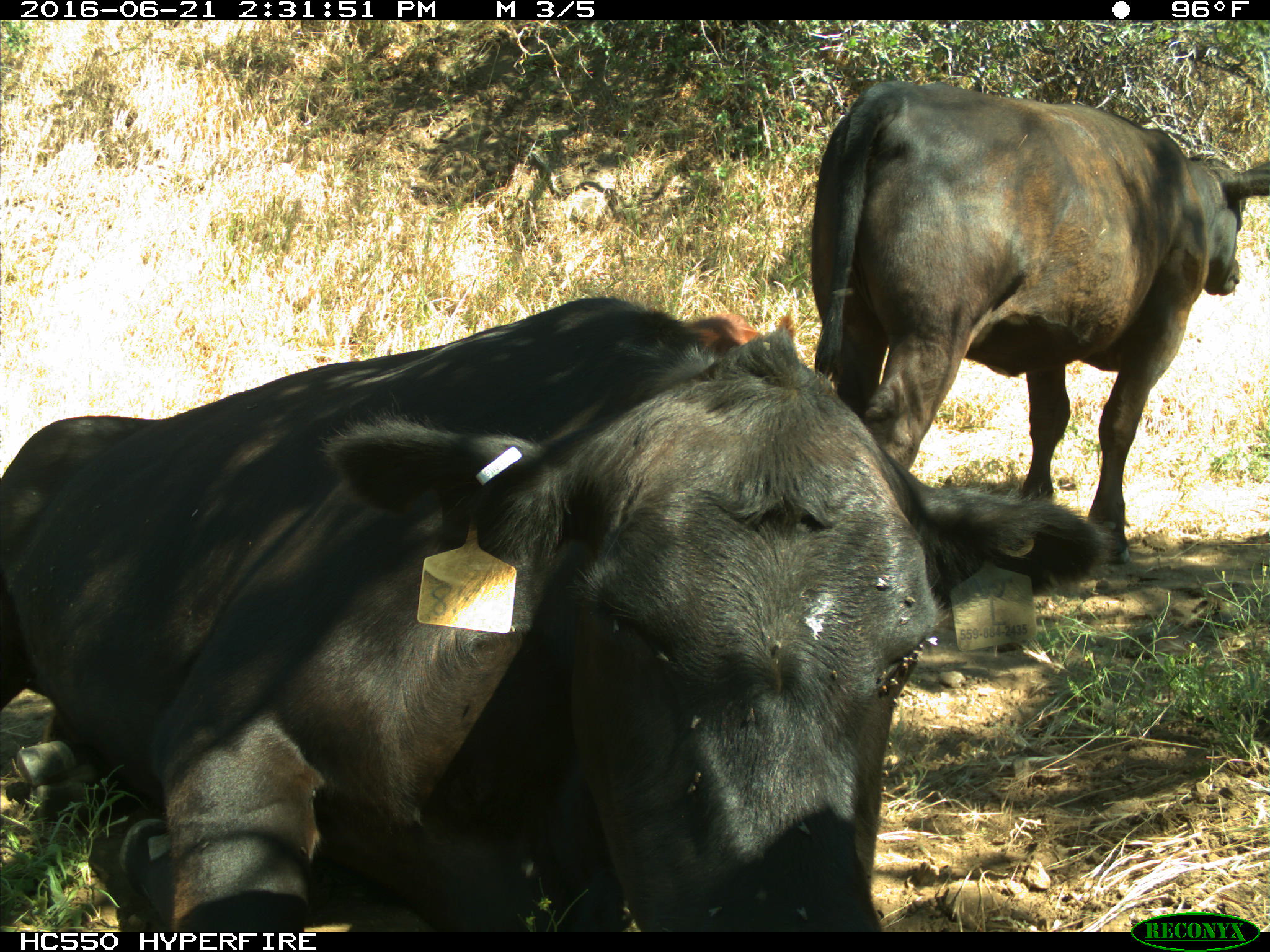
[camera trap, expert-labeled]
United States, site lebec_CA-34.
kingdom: Animalia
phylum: Chordata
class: Mammalia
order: Artiodactyla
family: Bovidae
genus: Bos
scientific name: Bos taurus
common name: domestic cow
Bos taurus (domestic cow).